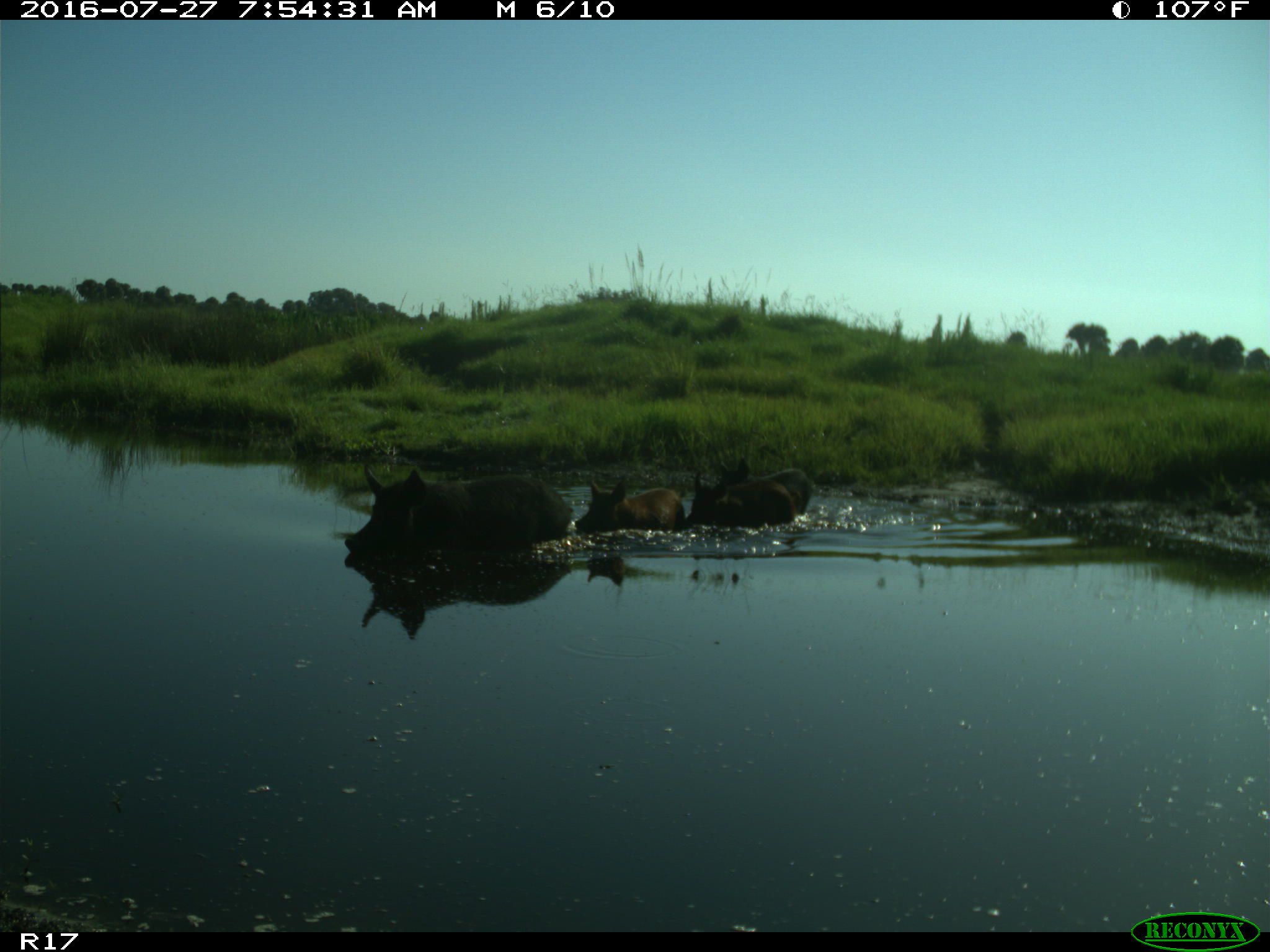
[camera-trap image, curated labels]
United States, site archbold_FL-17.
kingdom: Animalia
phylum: Chordata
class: Mammalia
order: Artiodactyla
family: Suidae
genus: Sus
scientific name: Sus scrofa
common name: wild boar